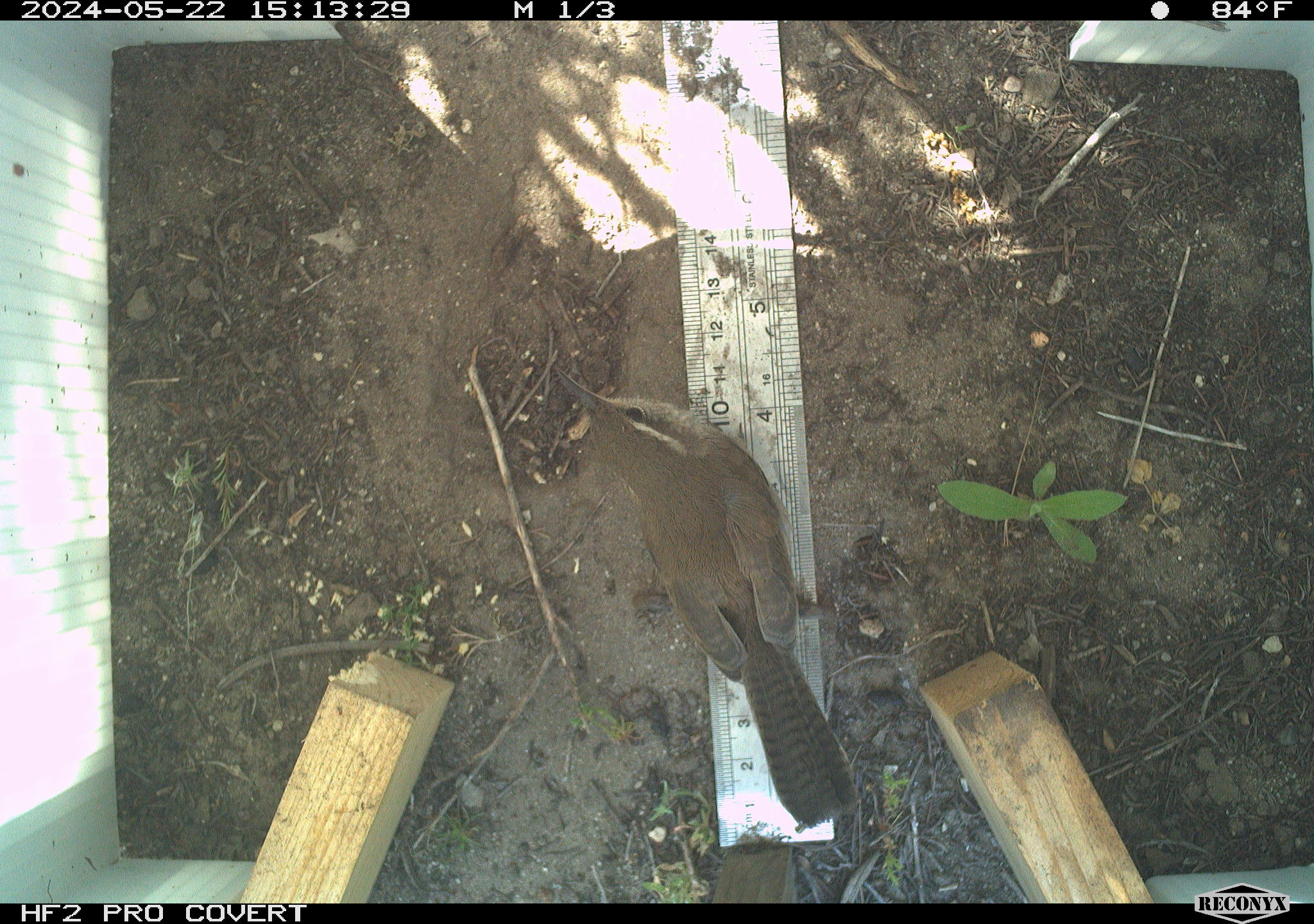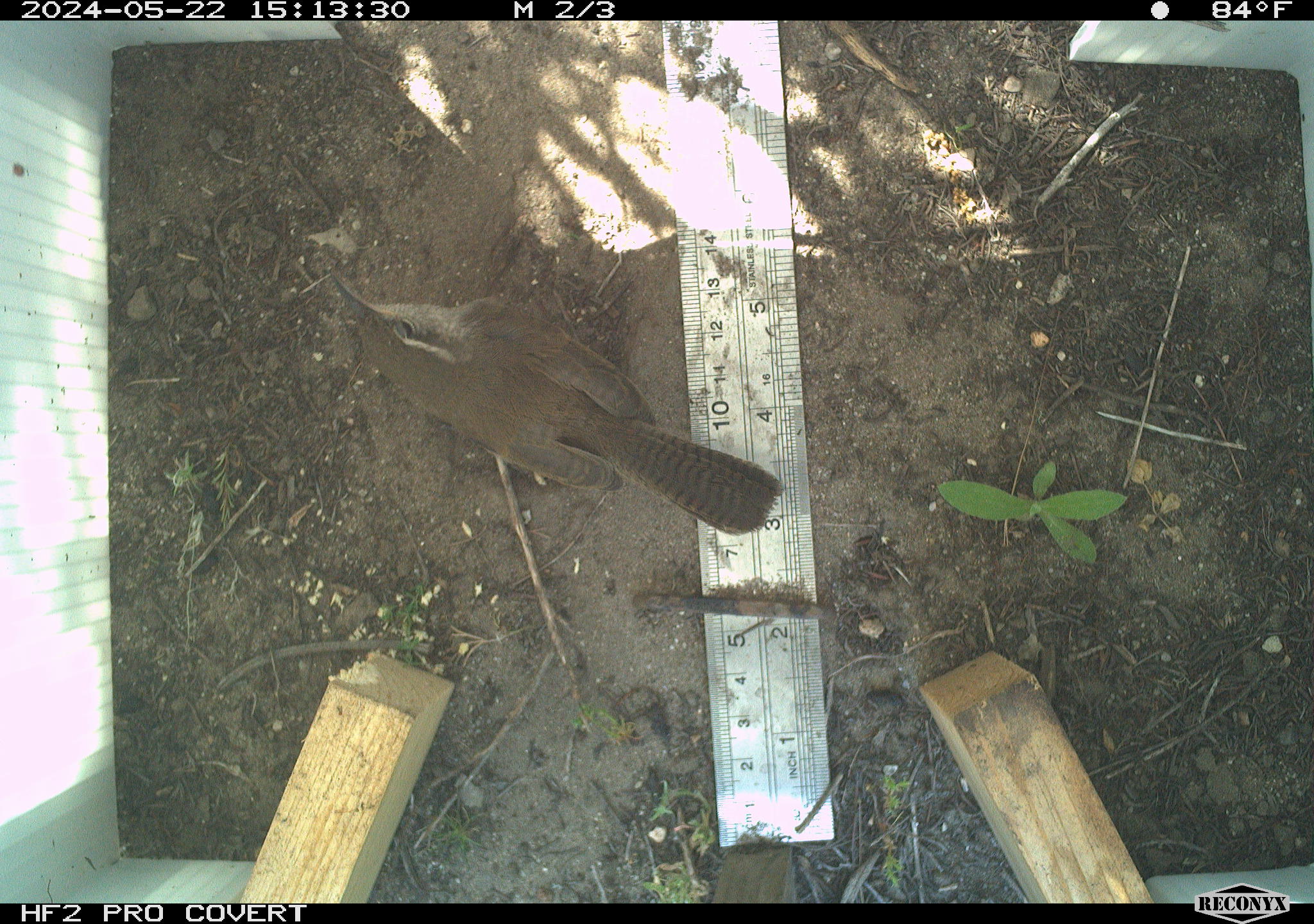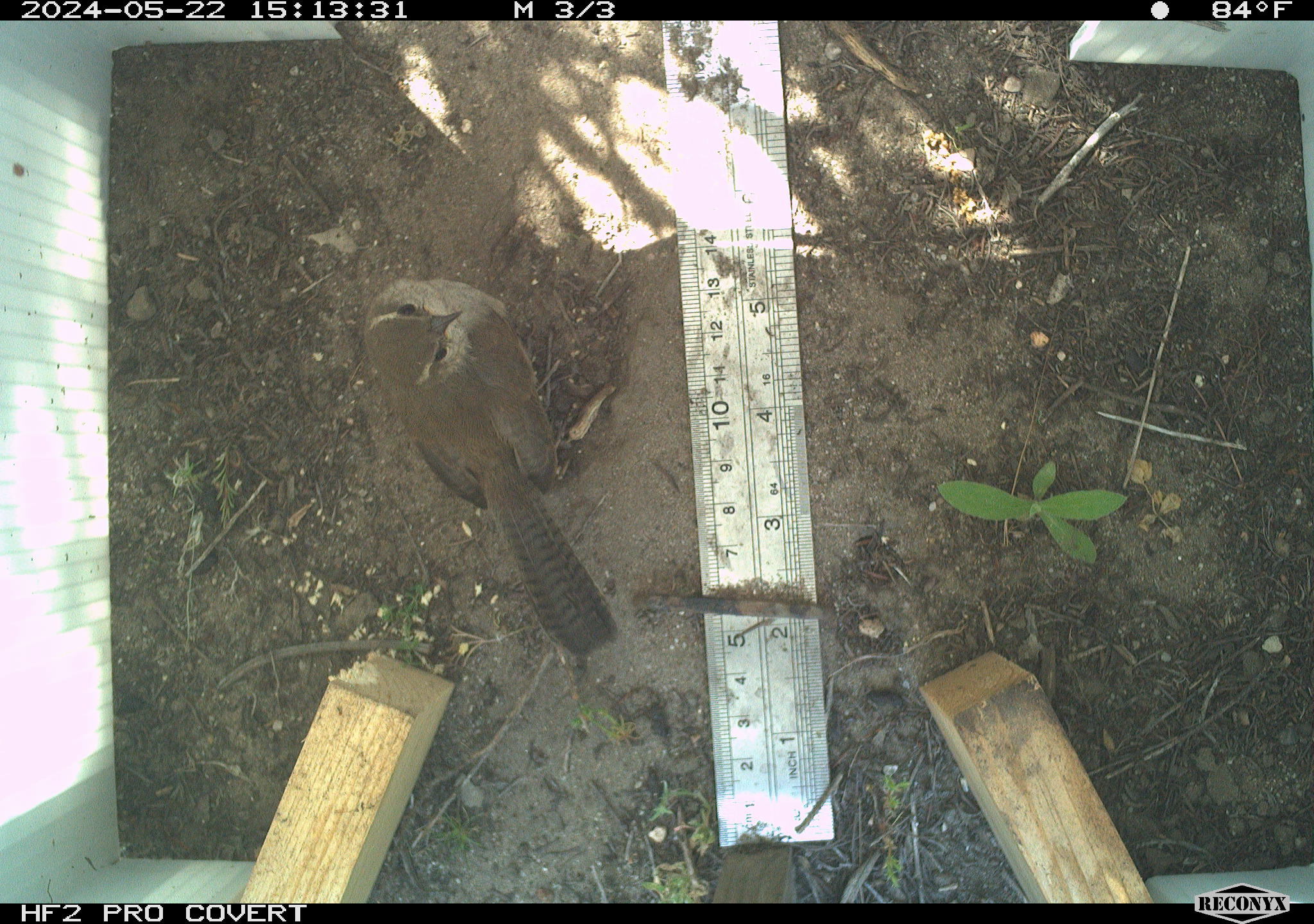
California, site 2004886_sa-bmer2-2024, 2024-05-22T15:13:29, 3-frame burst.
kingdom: Animalia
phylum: Chordata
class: Aves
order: Passeriformes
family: Troglodytidae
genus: Thryomanes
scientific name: Thryomanes bewickii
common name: bewick's wren